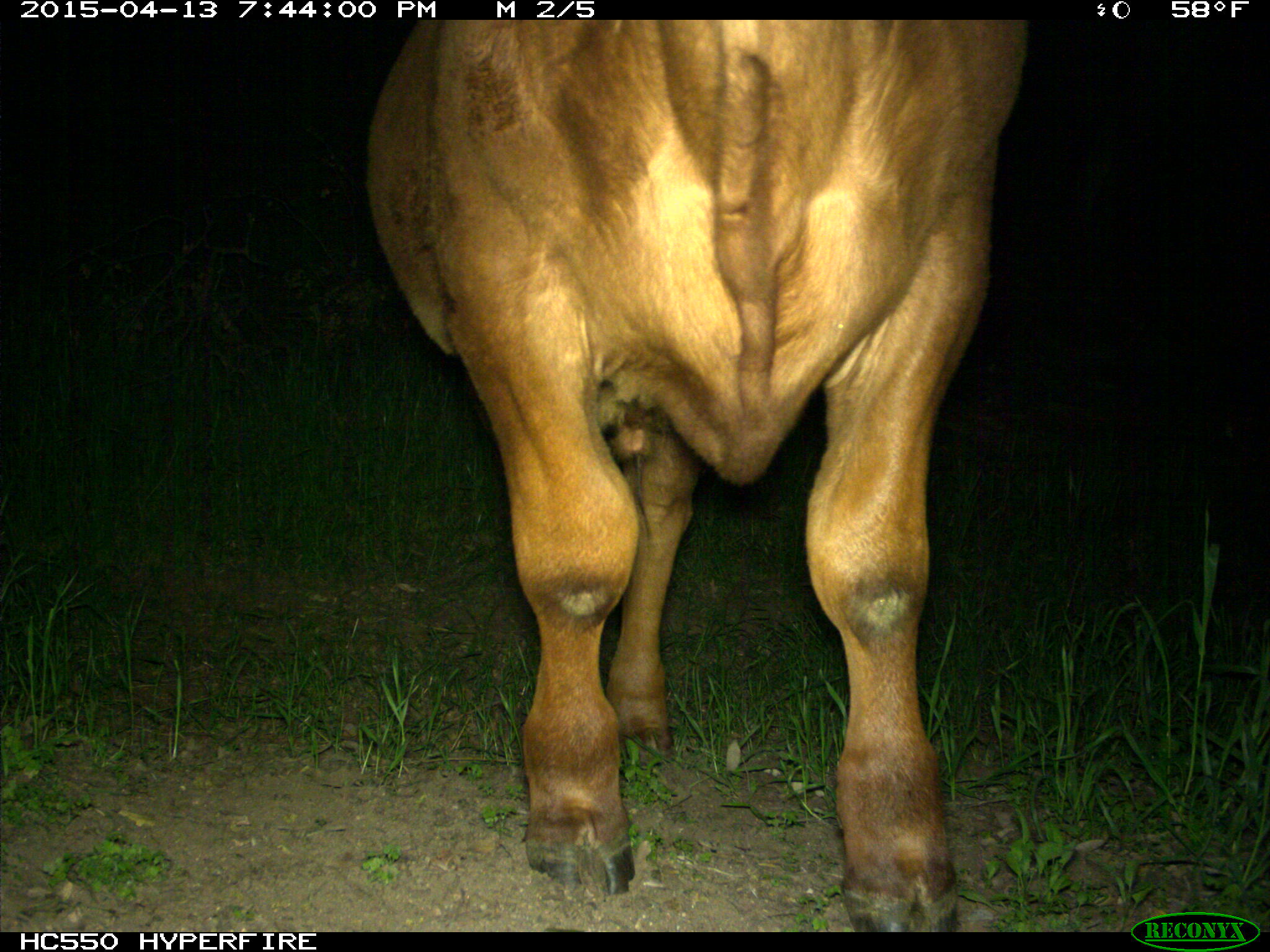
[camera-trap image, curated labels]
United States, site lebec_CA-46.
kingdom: Animalia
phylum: Chordata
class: Mammalia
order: Artiodactyla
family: Bovidae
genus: Bos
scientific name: Bos taurus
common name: domestic cow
Bos taurus (domestic cow).